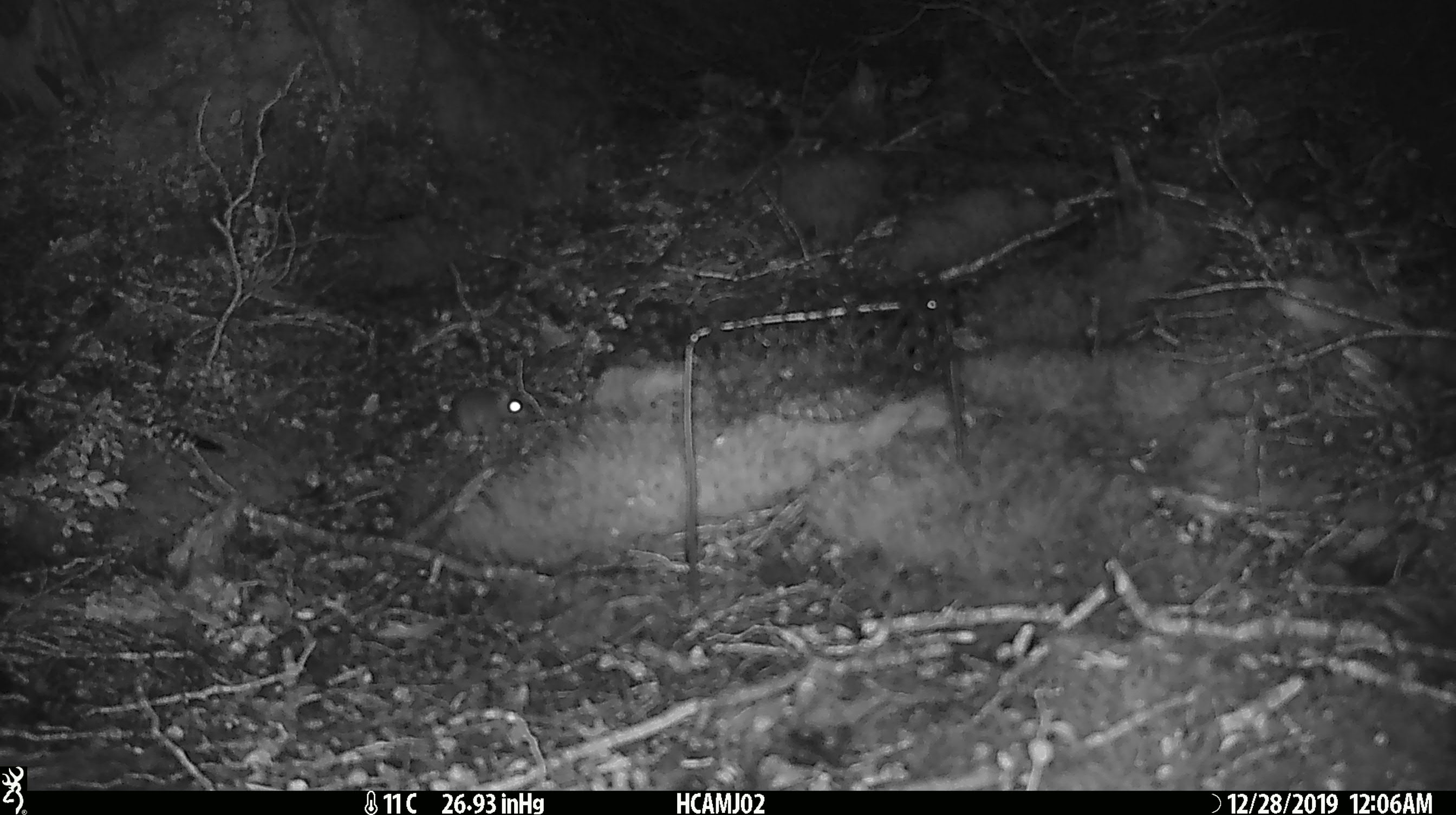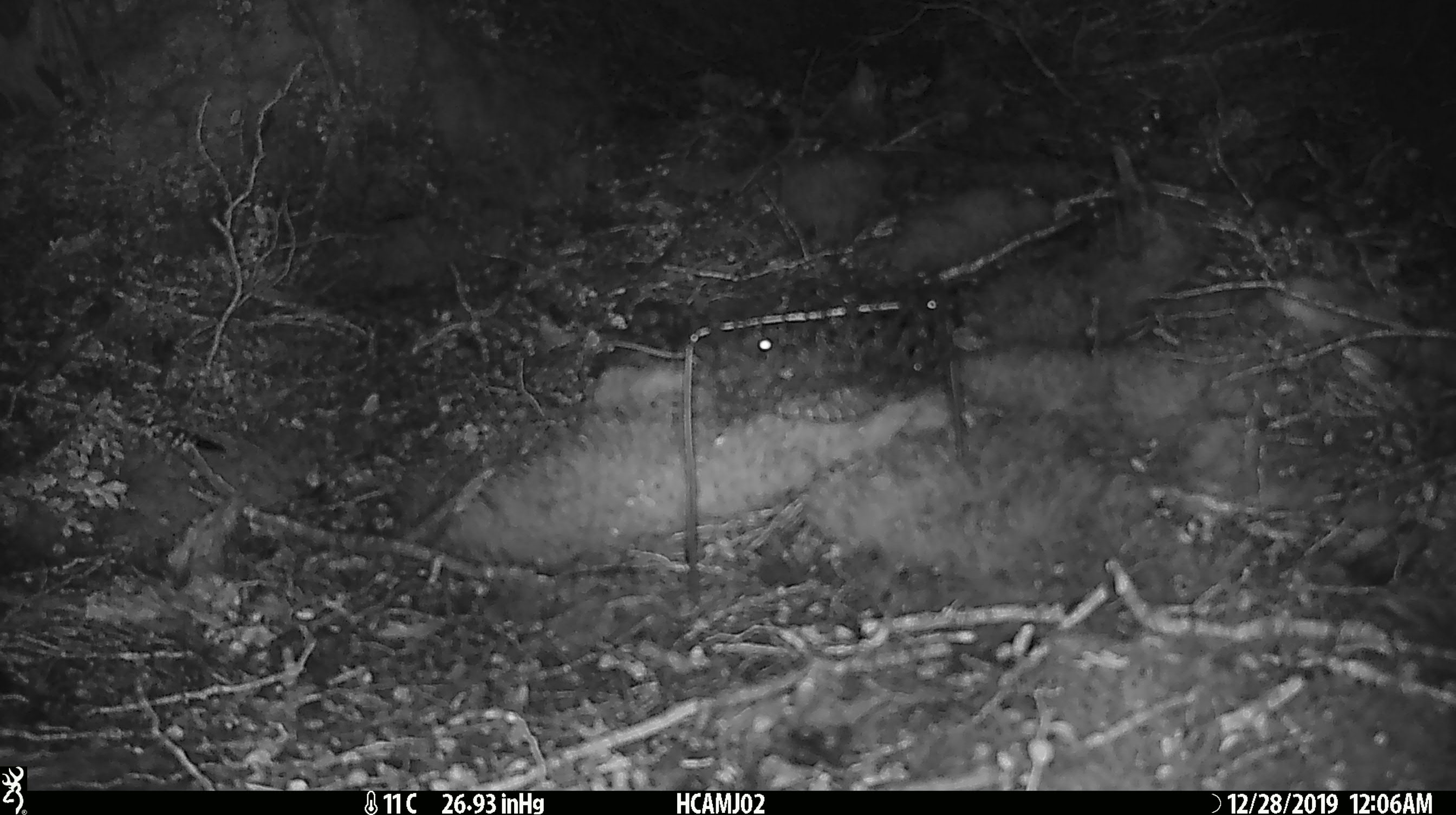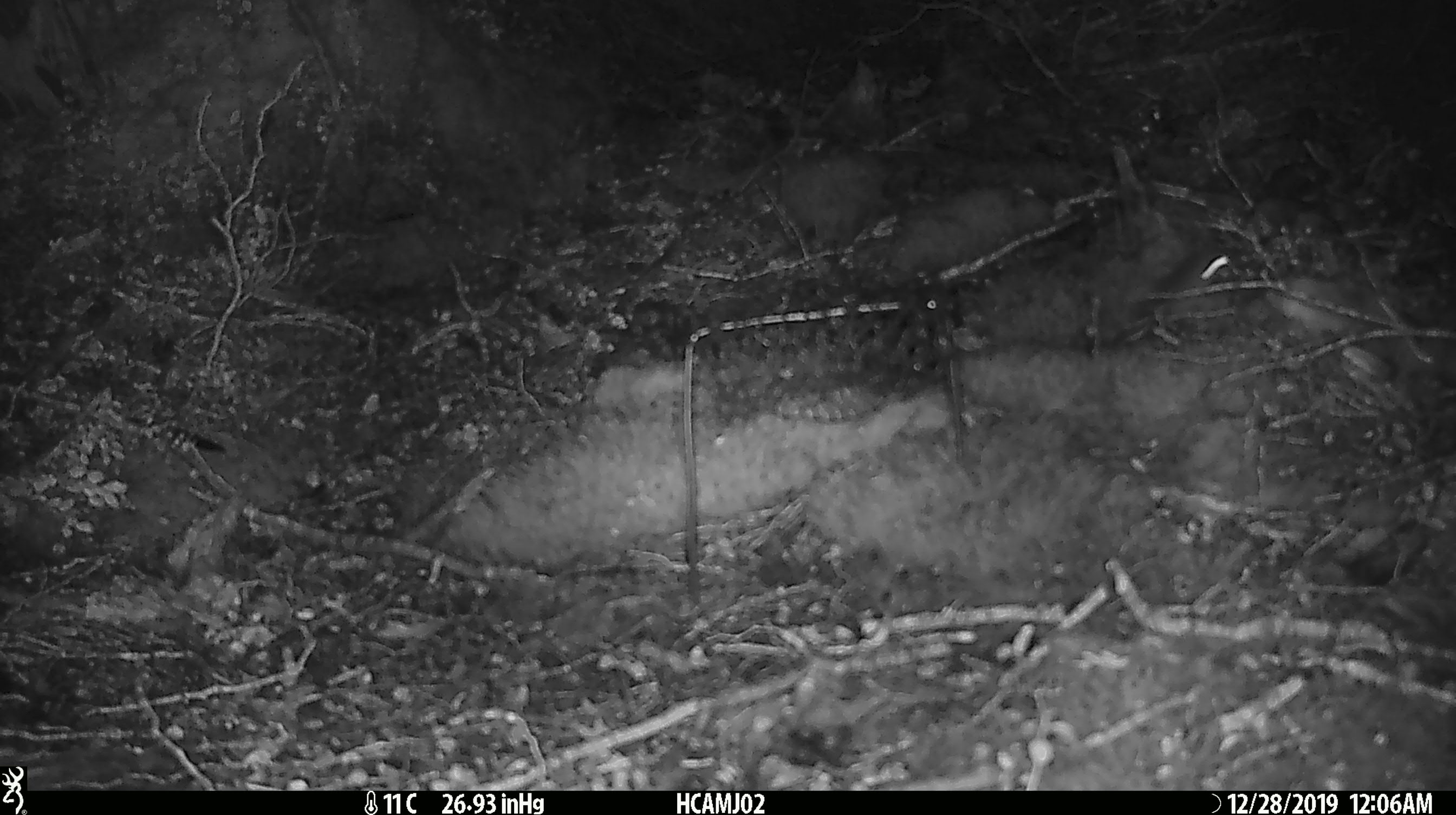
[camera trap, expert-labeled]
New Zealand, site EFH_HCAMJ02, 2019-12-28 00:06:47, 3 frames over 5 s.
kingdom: Animalia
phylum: Chordata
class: Mammalia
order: Rodentia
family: Muridae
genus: Mus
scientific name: Mus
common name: mouse